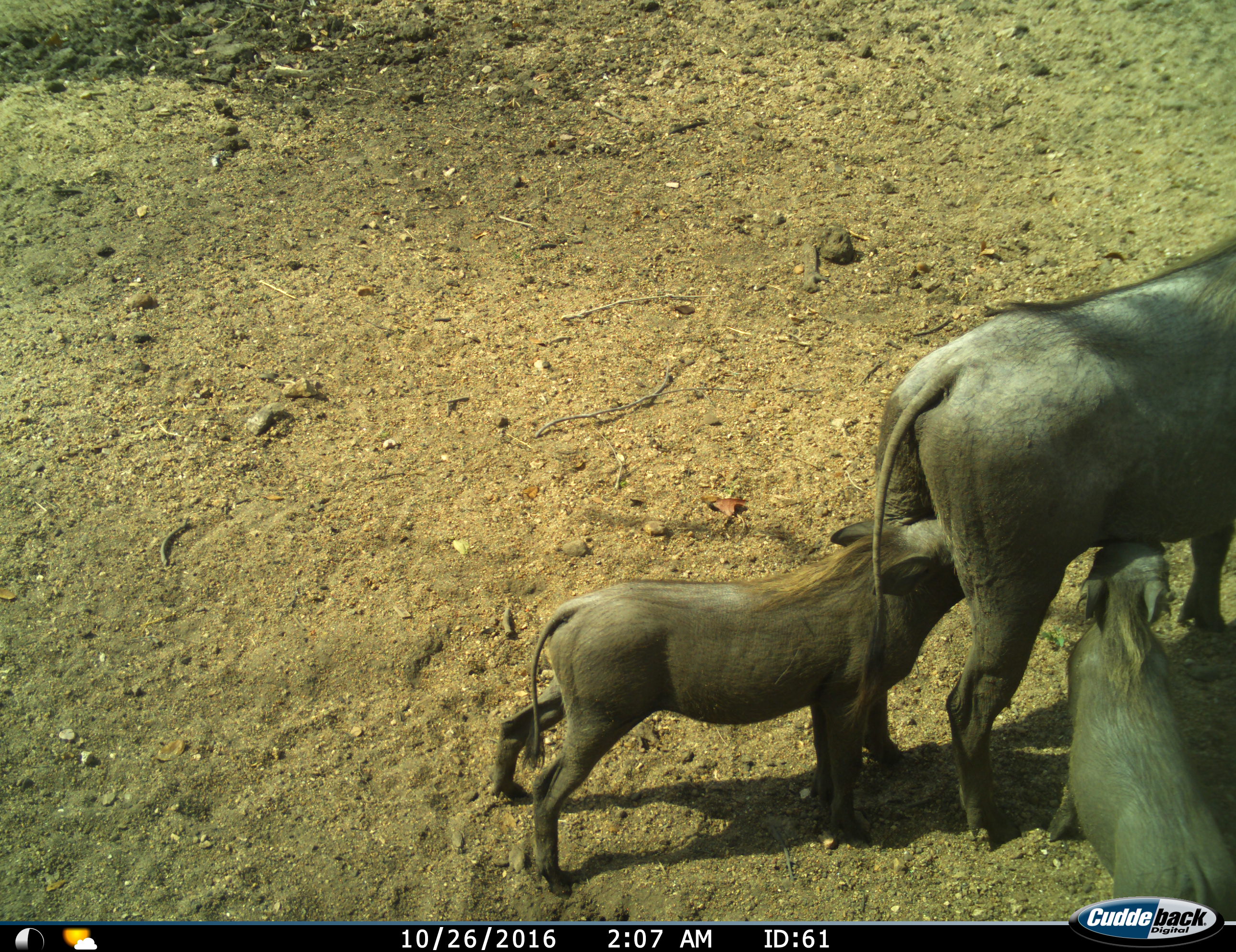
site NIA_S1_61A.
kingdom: Animalia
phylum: Chordata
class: Mammalia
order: Artiodactyla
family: Suidae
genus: Phacochoerus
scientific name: Phacochoerus africanus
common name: warthog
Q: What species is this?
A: Warthog (Phacochoerus africanus).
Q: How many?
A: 3.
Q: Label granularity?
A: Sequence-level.